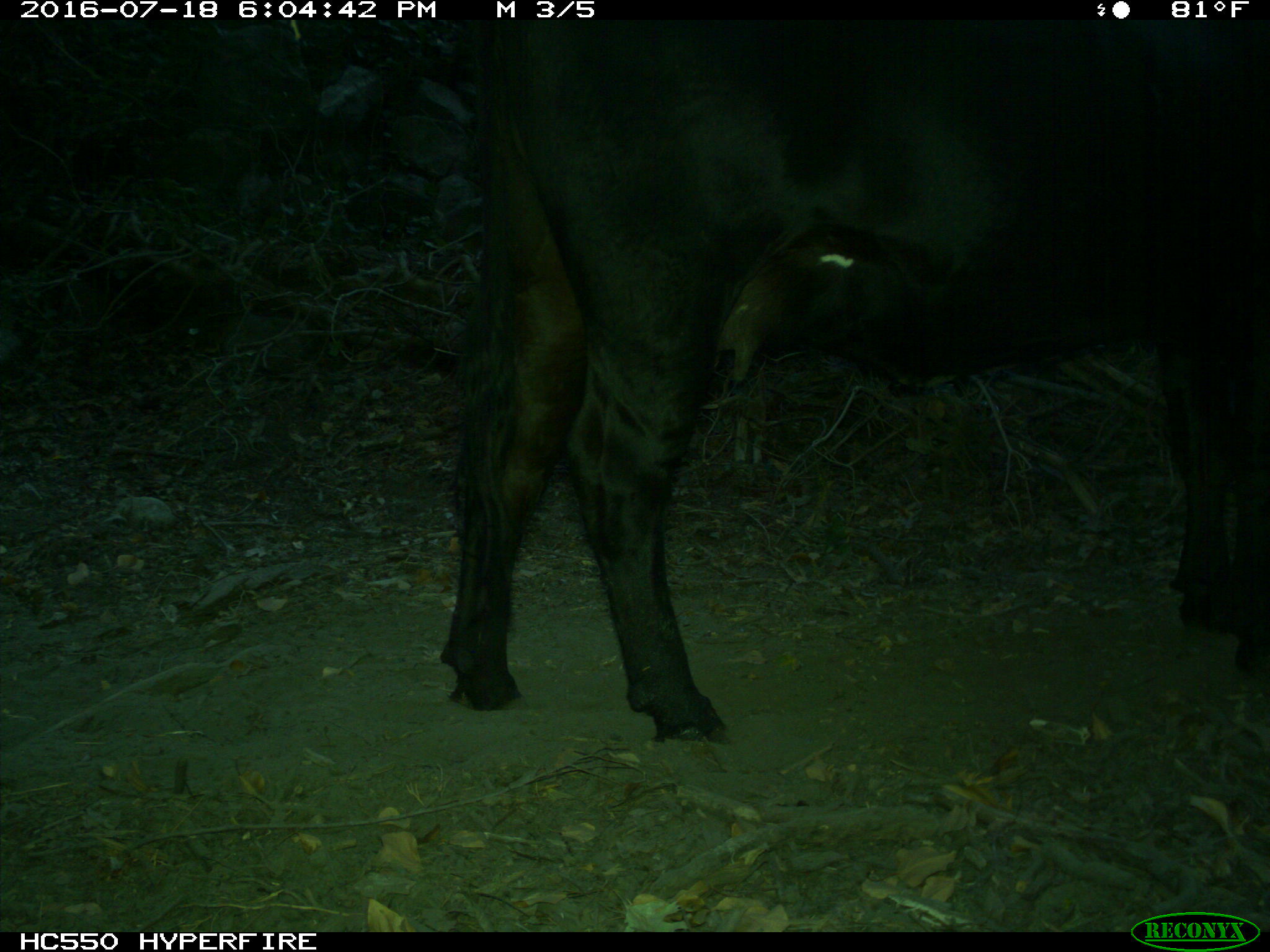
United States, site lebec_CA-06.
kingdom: Animalia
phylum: Chordata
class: Mammalia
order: Artiodactyla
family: Bovidae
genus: Bos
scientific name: Bos taurus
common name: domestic cow